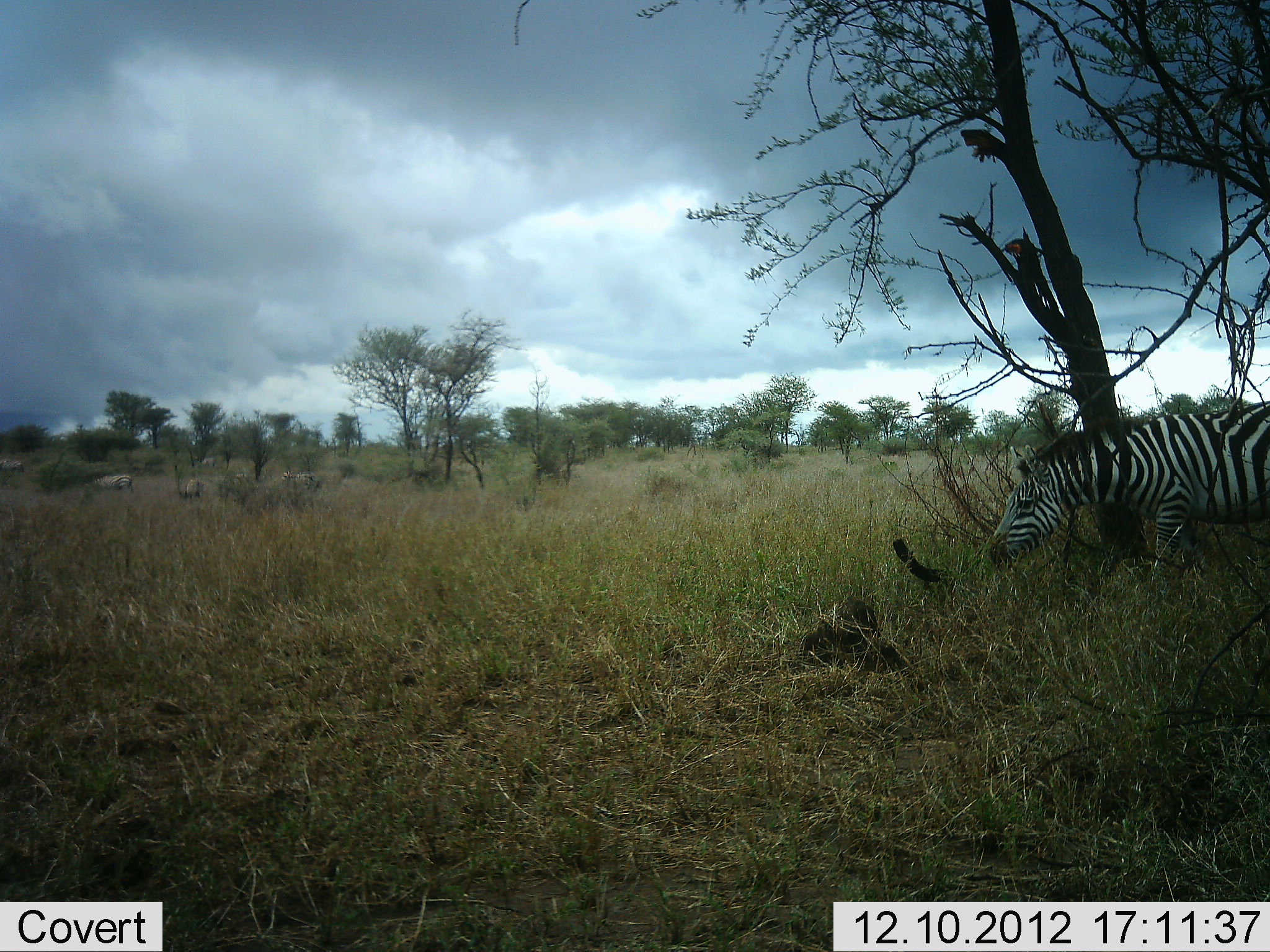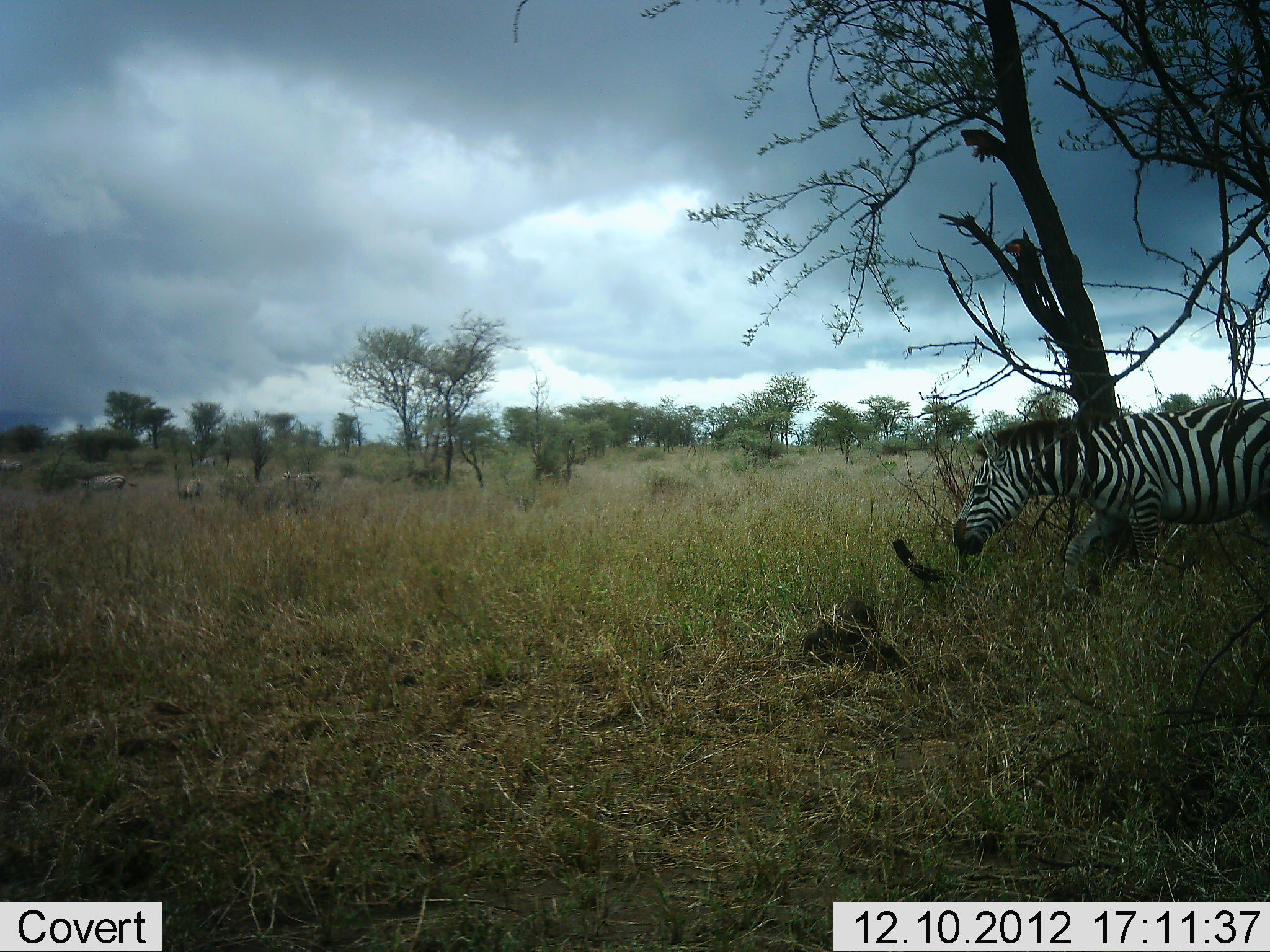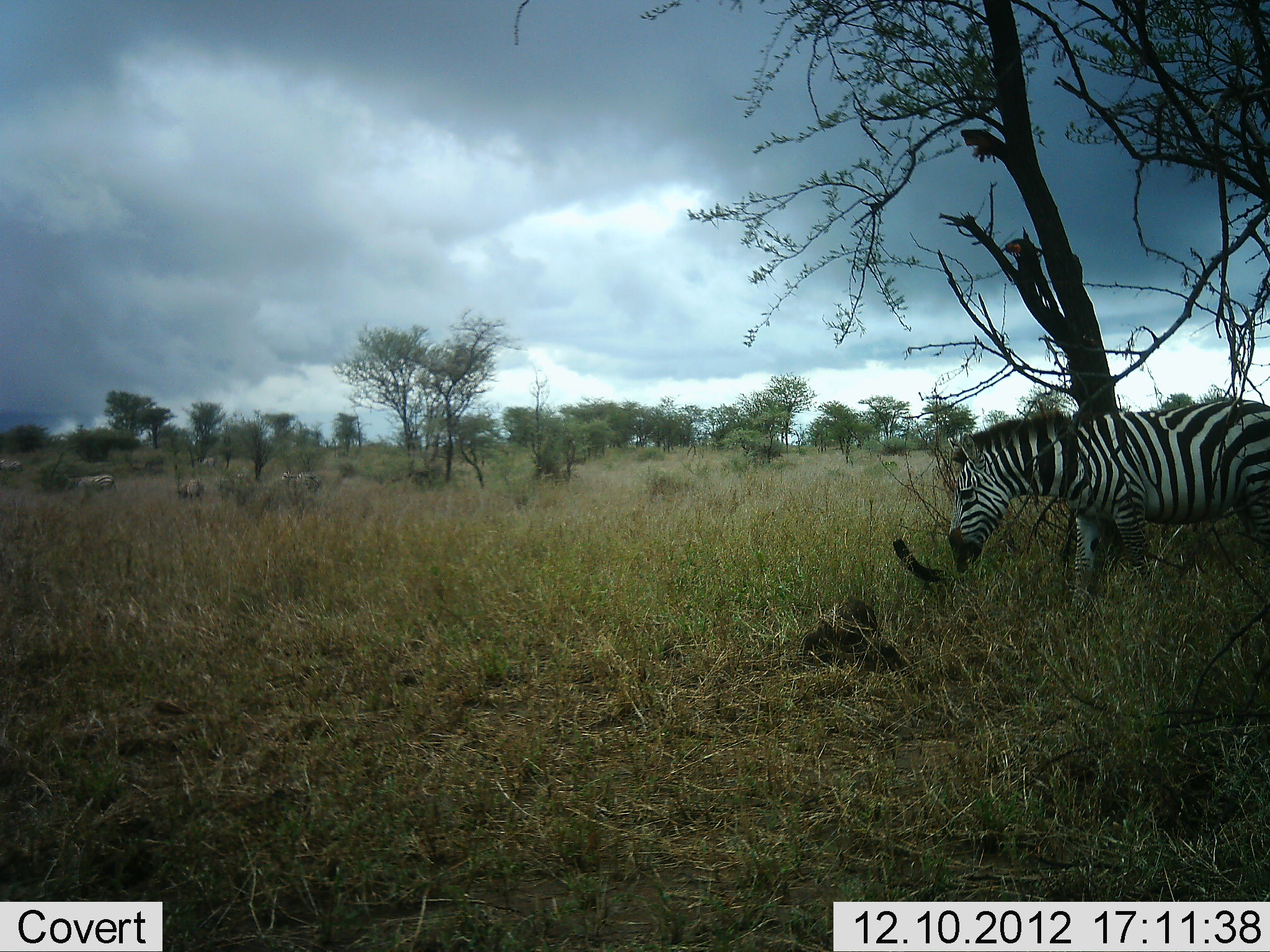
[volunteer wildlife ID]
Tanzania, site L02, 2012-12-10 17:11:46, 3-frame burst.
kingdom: Animalia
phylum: Chordata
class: Mammalia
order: Perissodactyla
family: Equidae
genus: Equus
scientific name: Equus quagga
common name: plains zebra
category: zebra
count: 2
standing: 19%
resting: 0%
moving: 81%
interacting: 0%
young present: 0%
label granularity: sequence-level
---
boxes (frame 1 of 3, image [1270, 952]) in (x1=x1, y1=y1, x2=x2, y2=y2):
animal: (x1=987, y1=400, x2=1270, y2=639)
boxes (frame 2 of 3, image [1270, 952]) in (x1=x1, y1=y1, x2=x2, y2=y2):
animal: (x1=951, y1=399, x2=1270, y2=612)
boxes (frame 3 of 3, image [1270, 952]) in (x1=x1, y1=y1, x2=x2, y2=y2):
animal: (x1=946, y1=398, x2=1270, y2=637)